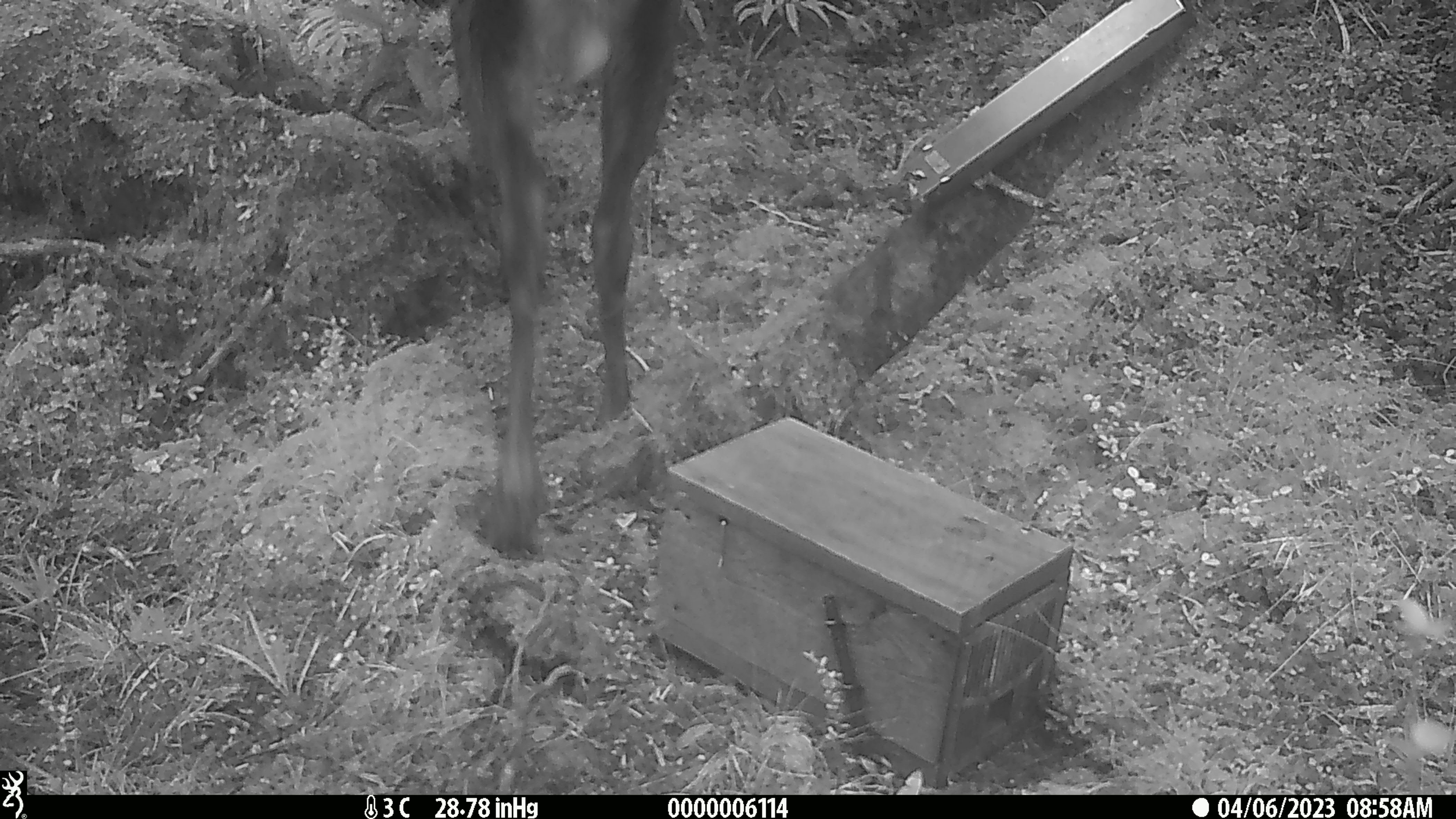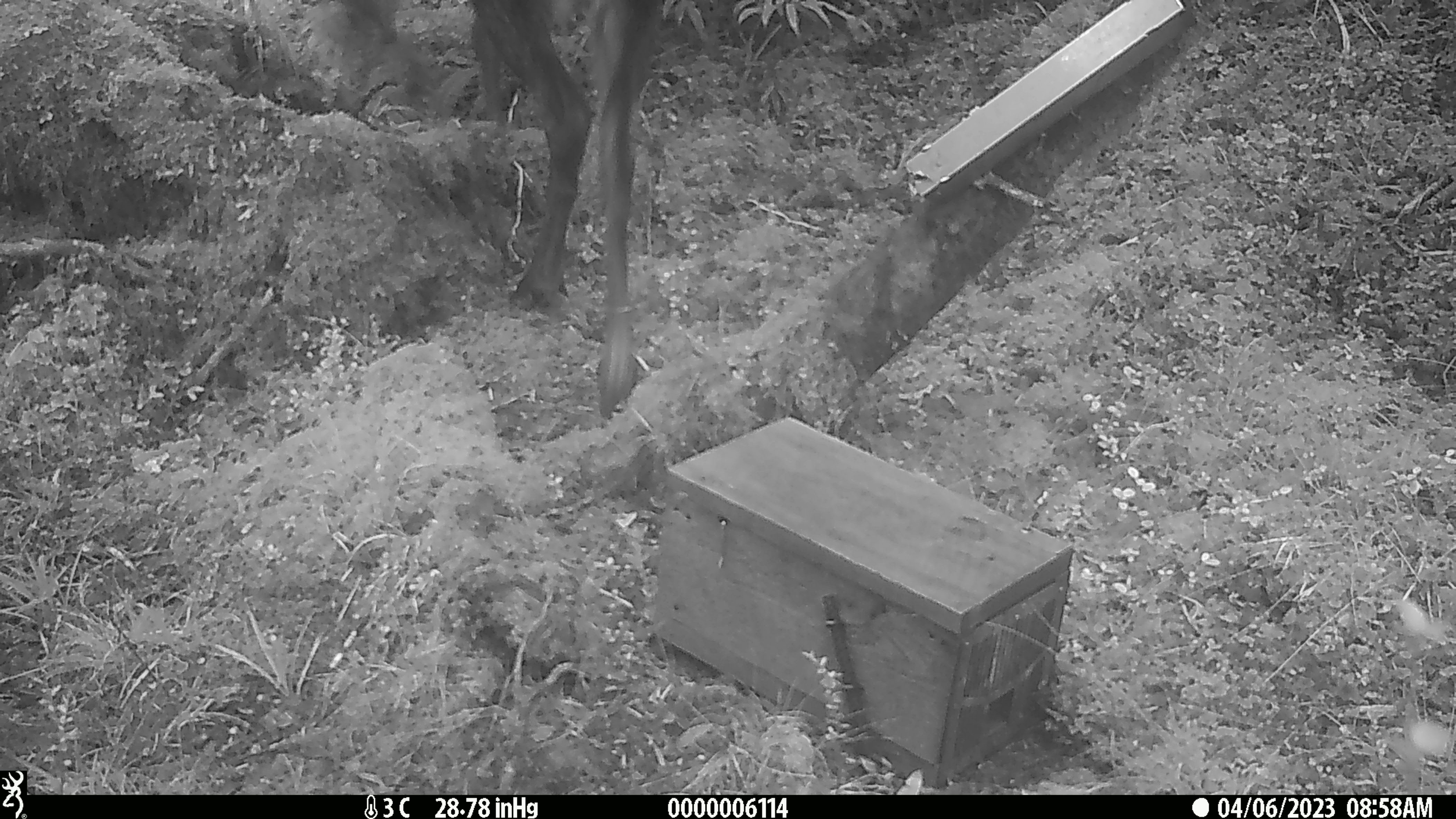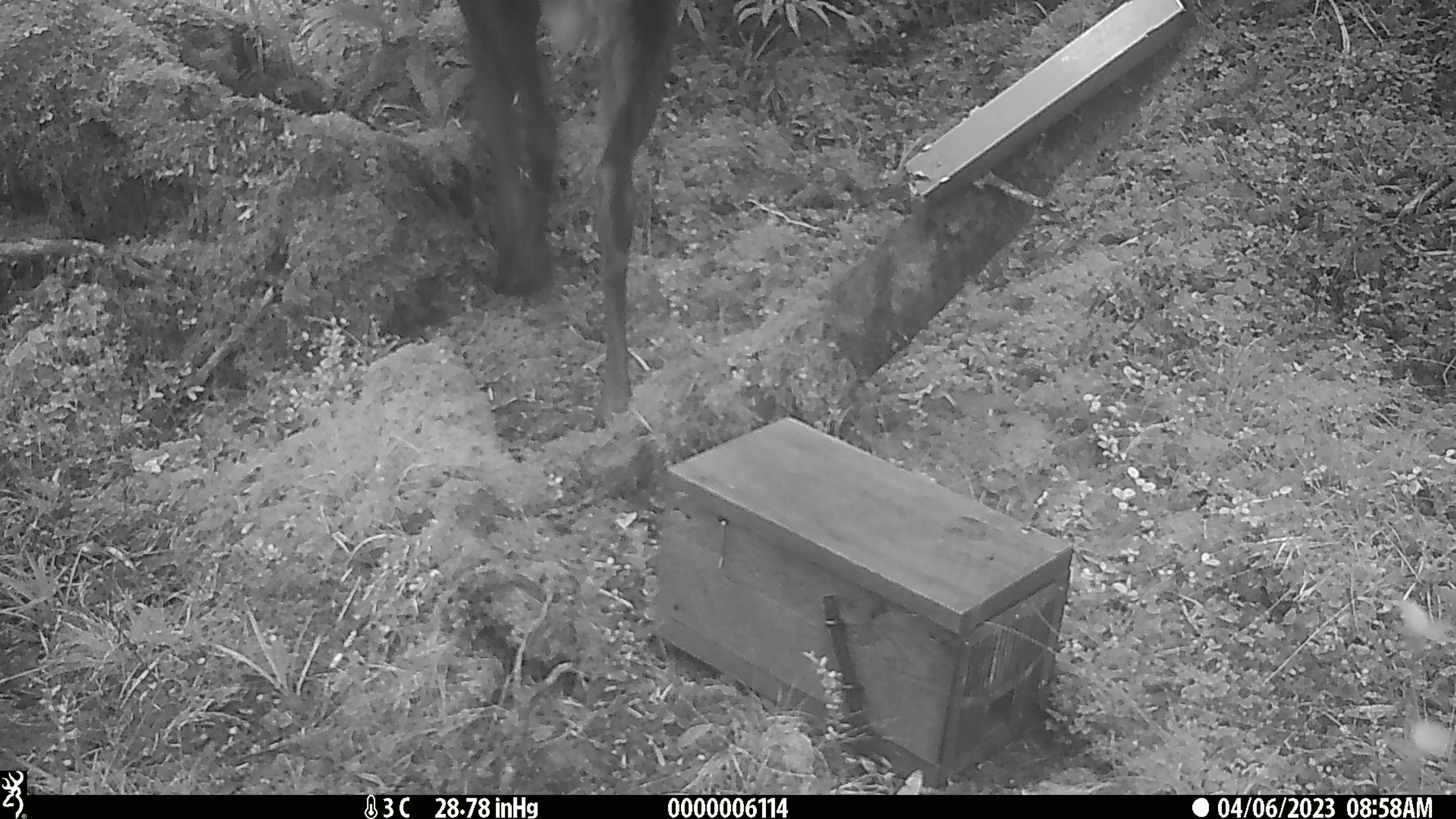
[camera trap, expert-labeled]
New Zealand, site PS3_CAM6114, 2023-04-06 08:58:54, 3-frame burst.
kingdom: Animalia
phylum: Chordata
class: Mammalia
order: Artiodactyla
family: Cervidae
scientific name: Cervidae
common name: deer